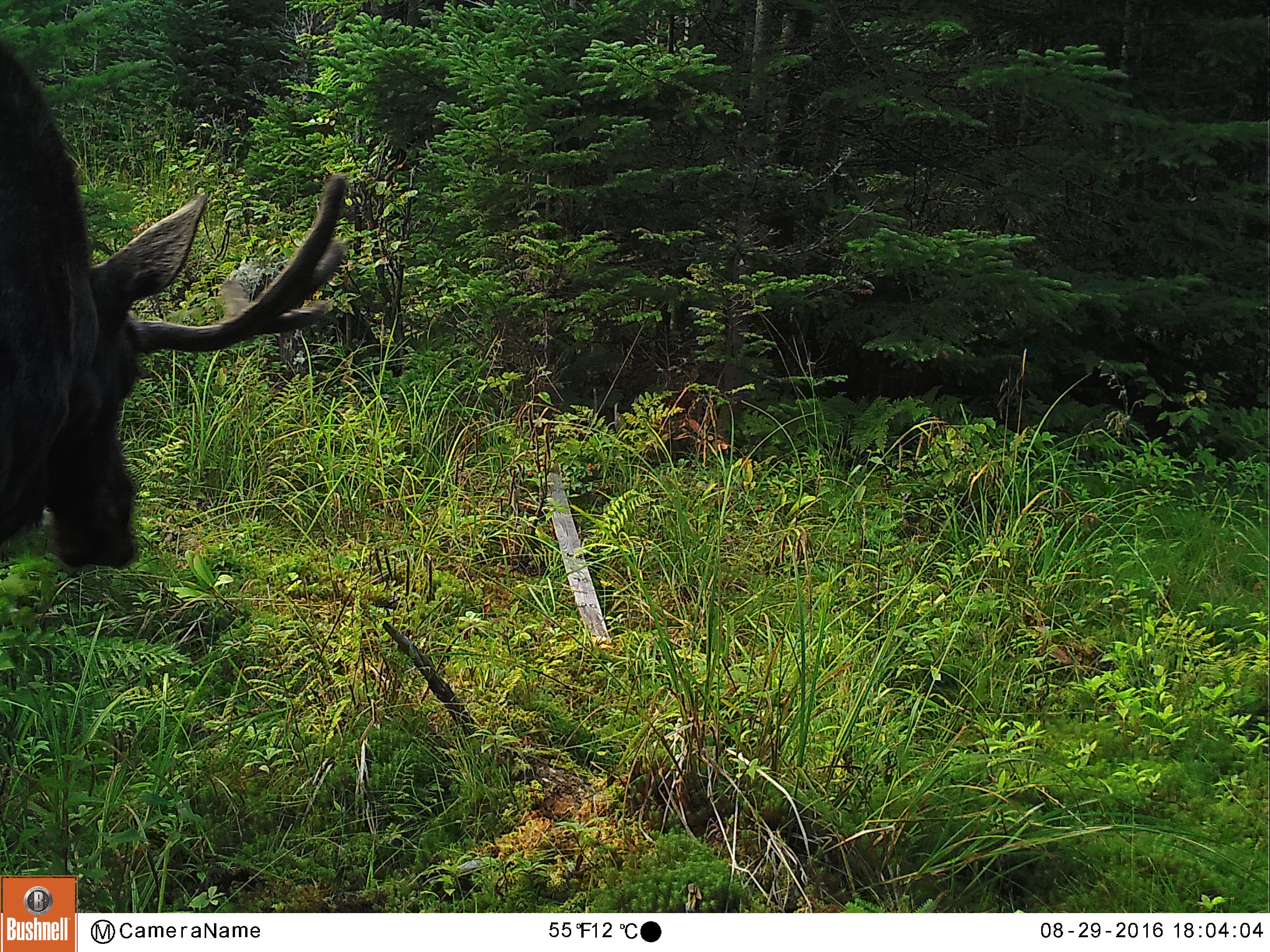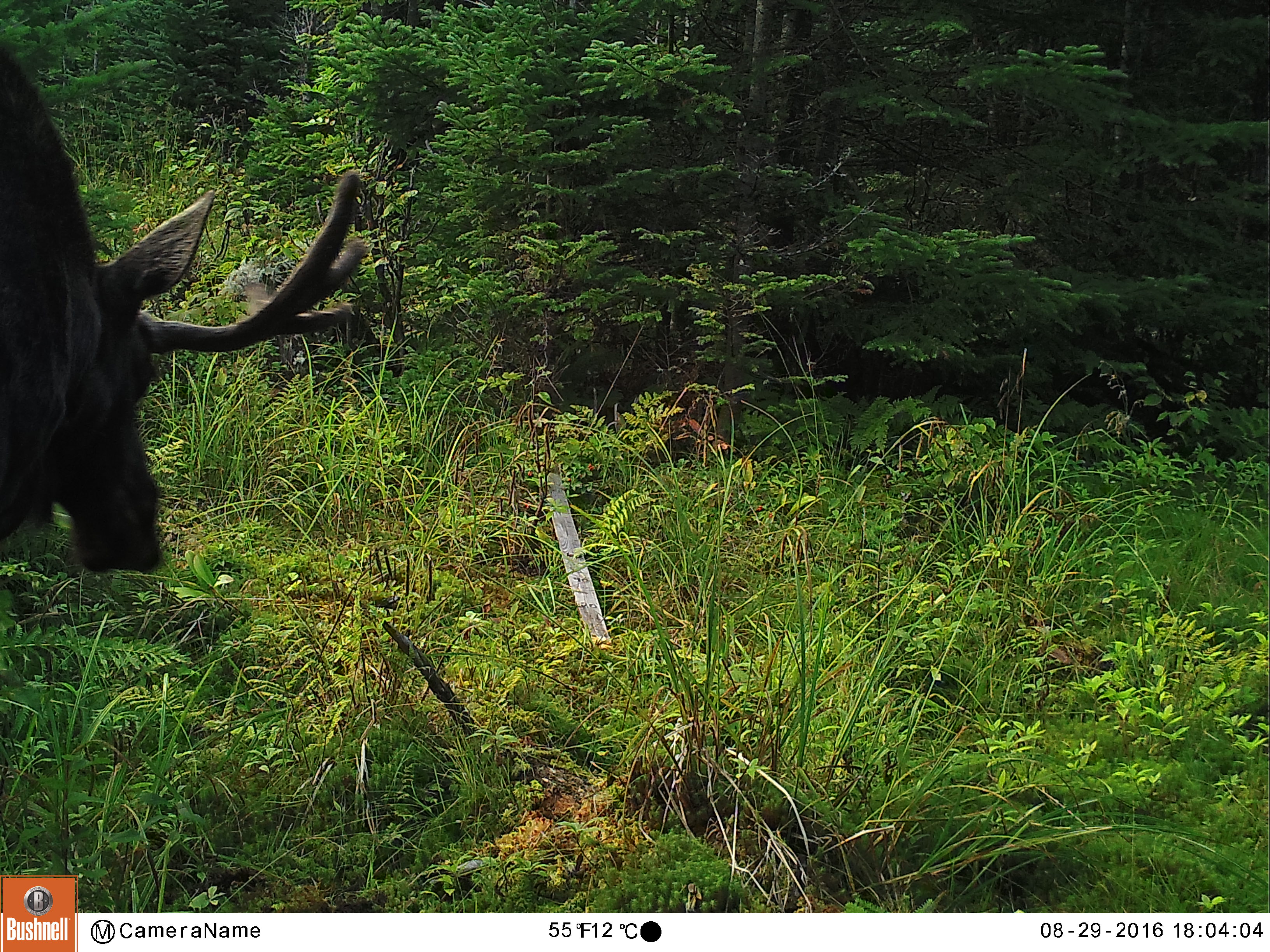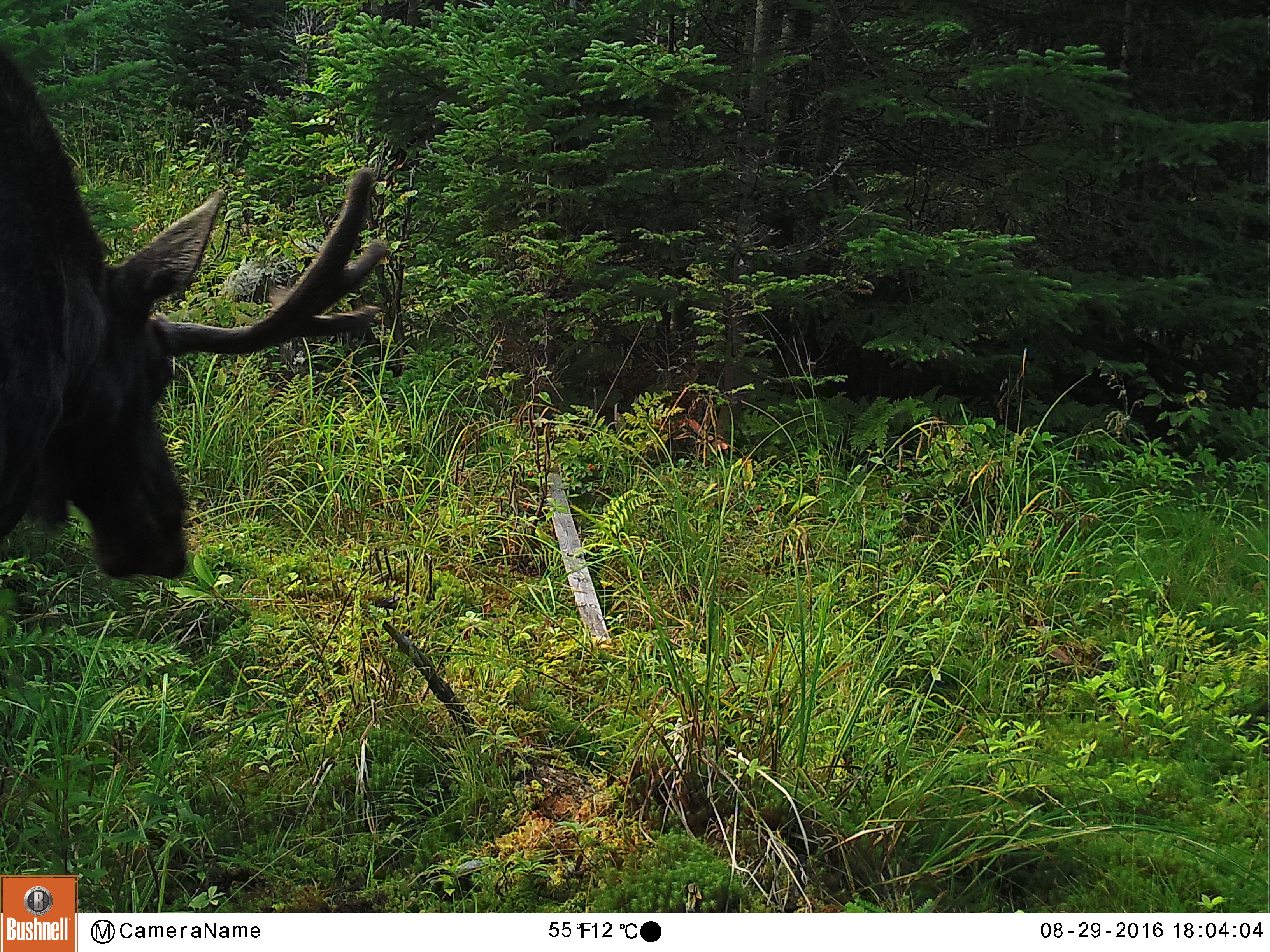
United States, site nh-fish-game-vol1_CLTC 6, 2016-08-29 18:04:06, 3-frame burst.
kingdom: Animalia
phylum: Chordata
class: Mammalia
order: Artiodactyla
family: Cervidae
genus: Alces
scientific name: Alces alces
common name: moose